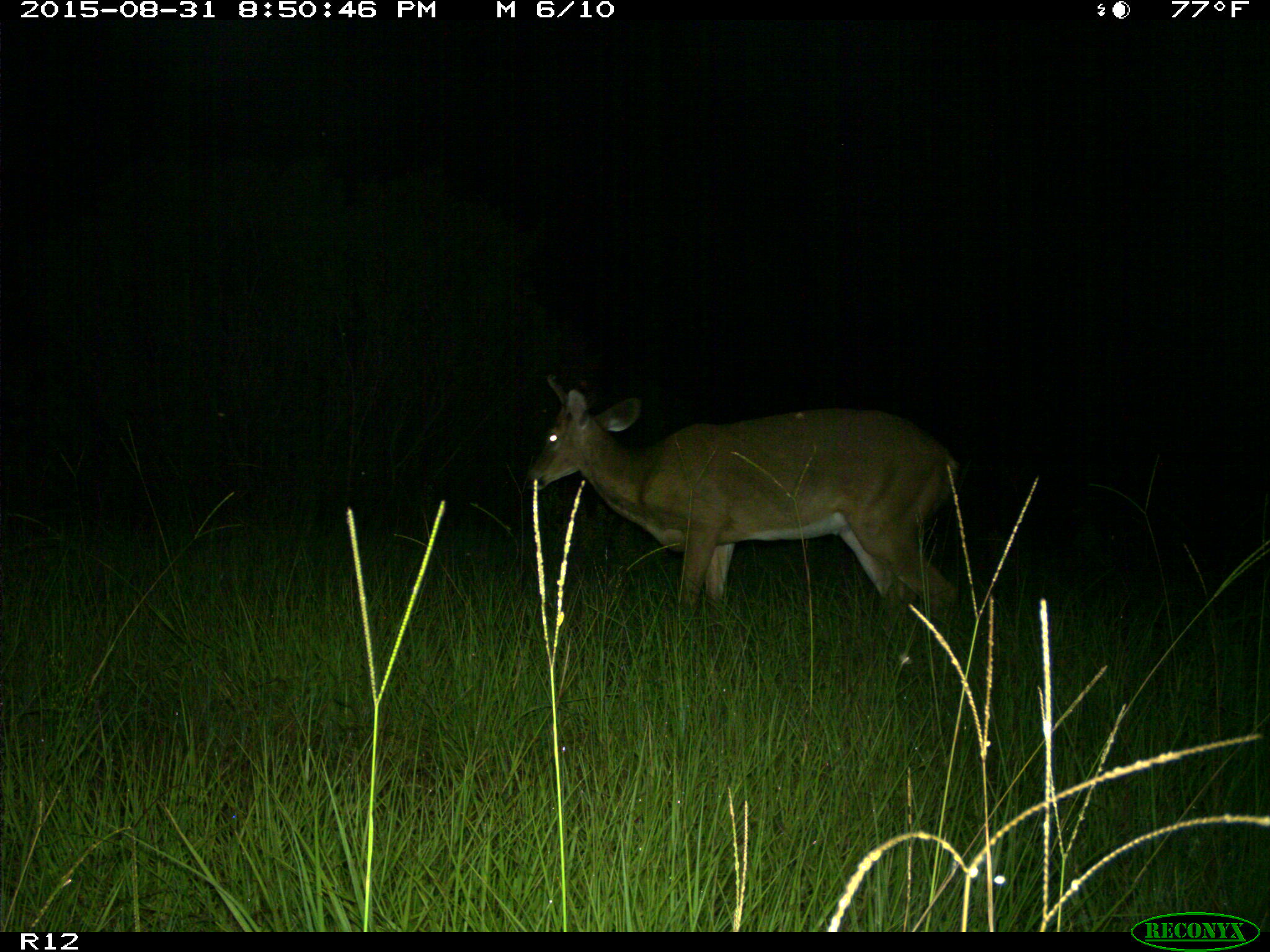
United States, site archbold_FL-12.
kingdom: Animalia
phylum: Chordata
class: Mammalia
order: Artiodactyla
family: Cervidae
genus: Odocoileus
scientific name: Odocoileus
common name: deer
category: unidentified deer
Unidentified deer (deer) (Odocoileus).